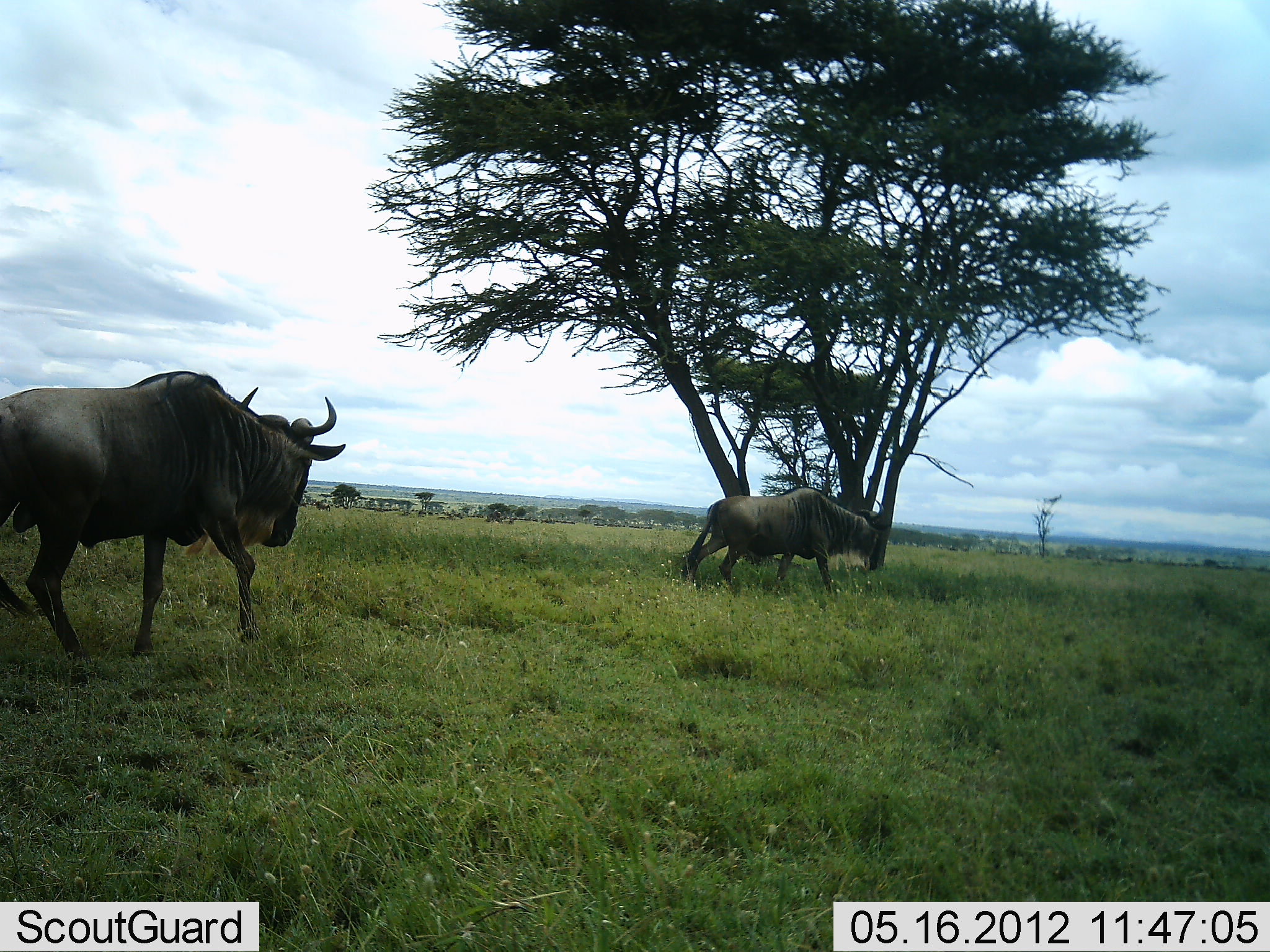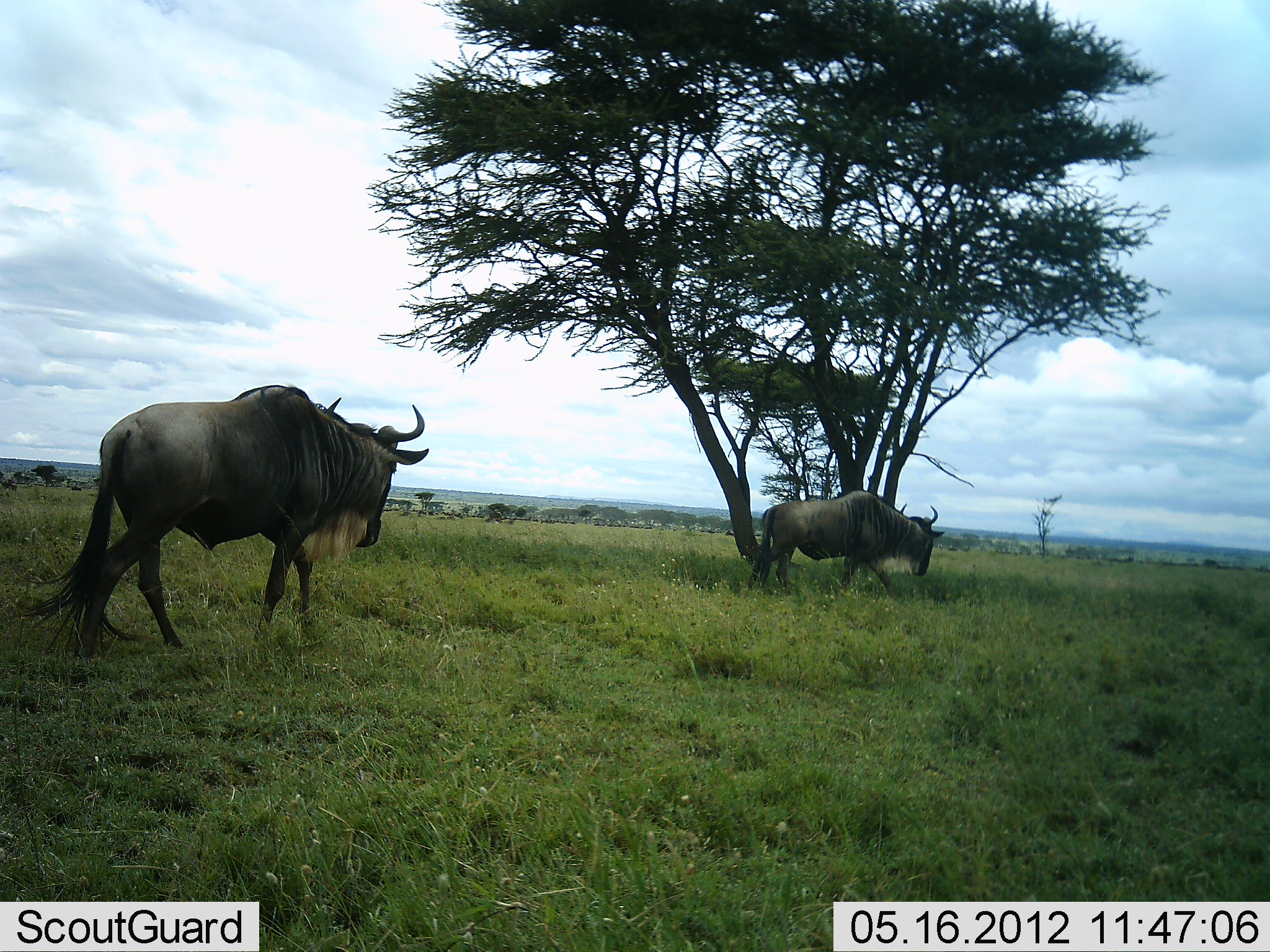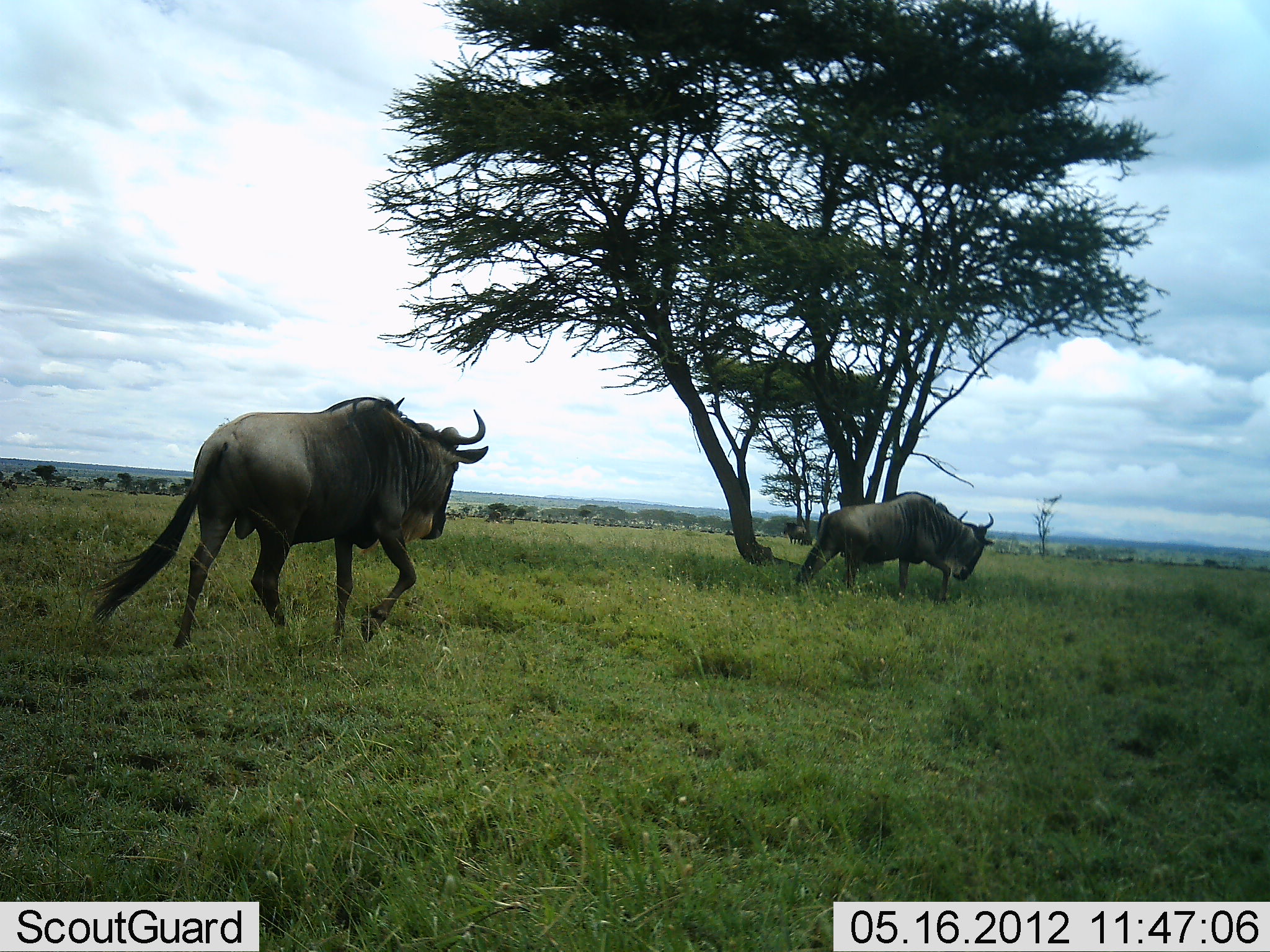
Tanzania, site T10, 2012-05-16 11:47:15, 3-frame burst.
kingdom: Animalia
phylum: Chordata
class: Mammalia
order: Artiodactyla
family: Bovidae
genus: Connochaetes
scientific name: Connochaetes taurinus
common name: blue wildebeest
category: wildebeest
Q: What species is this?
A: Wildebeest (blue wildebeest) (Connochaetes taurinus).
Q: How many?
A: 2.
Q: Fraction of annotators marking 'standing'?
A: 10%.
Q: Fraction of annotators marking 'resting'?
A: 0%.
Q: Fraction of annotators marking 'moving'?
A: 100%.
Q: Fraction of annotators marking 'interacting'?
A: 0%.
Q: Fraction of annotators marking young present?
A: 0%.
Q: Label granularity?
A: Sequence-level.